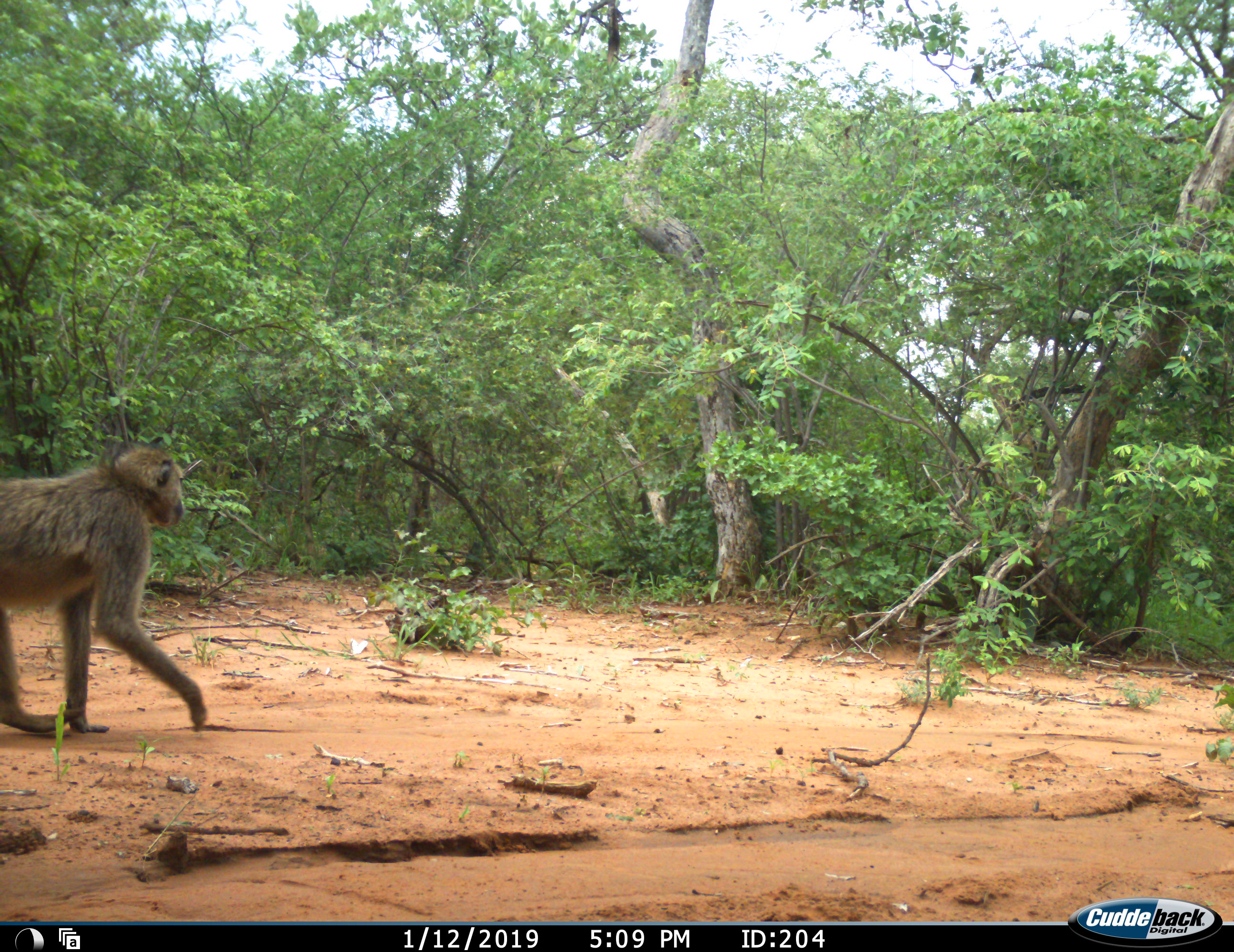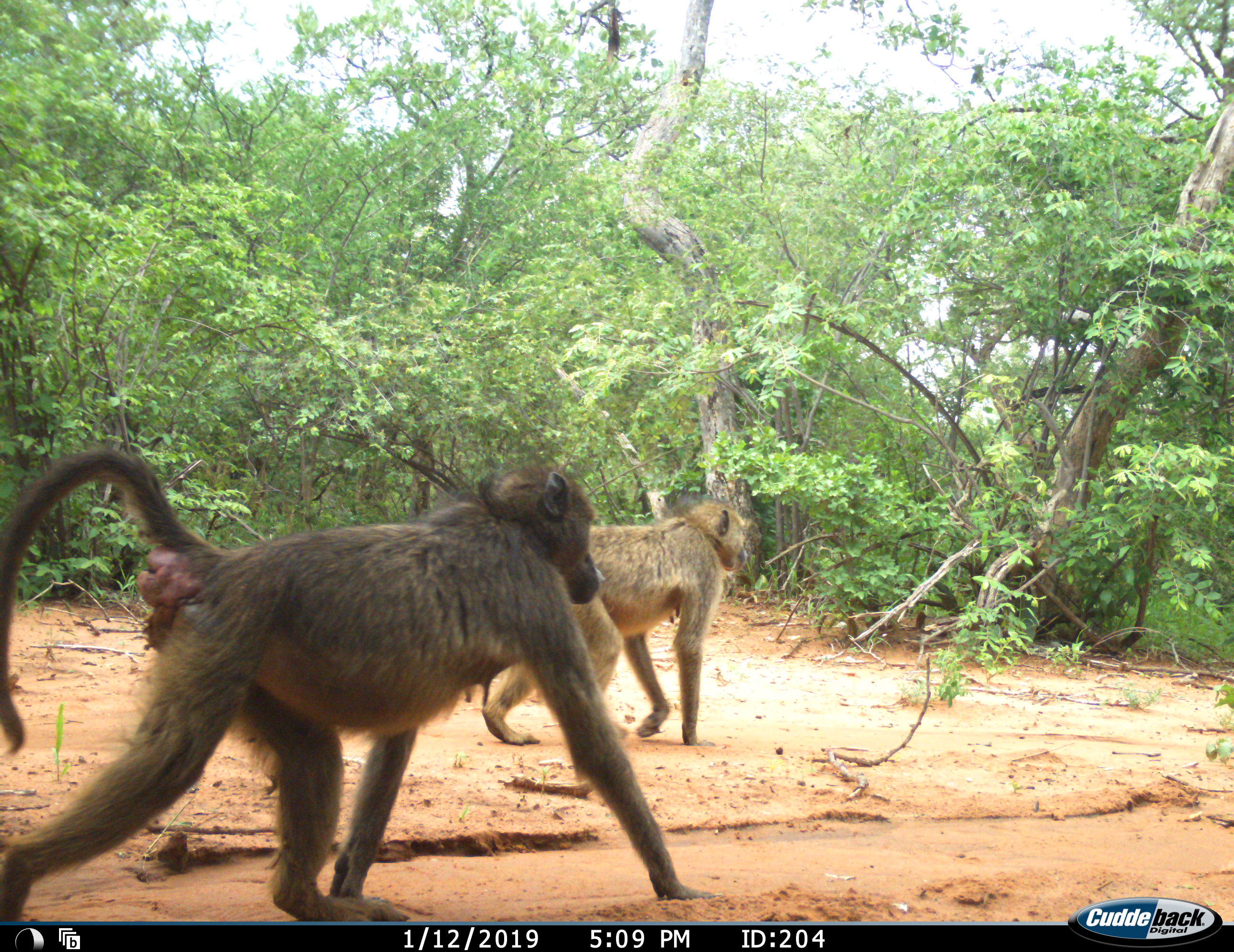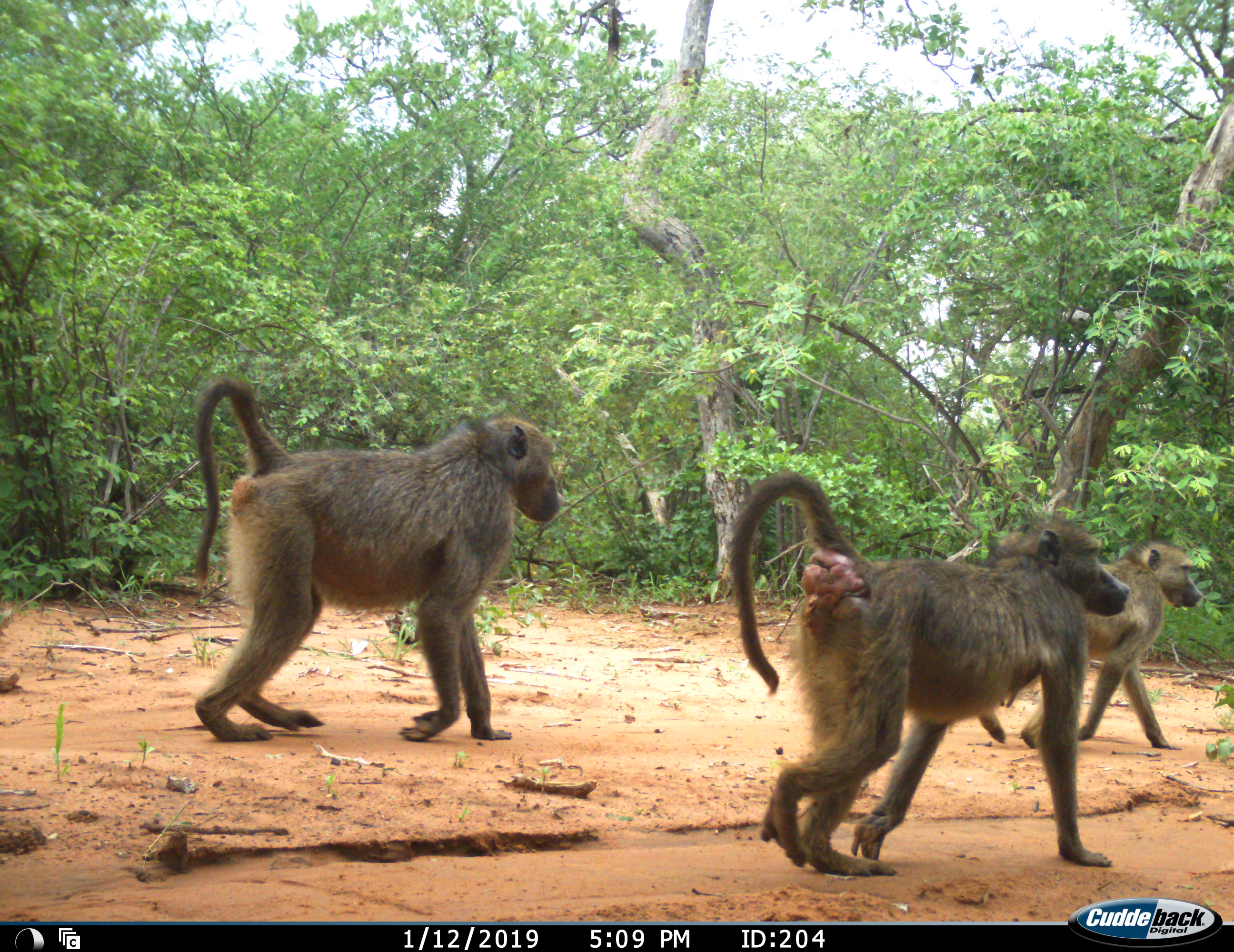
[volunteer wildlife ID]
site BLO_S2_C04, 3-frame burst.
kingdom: Animalia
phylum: Chordata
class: Mammalia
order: Primates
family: Cercopithecidae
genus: Papio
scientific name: Papio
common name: baboon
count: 3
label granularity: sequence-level